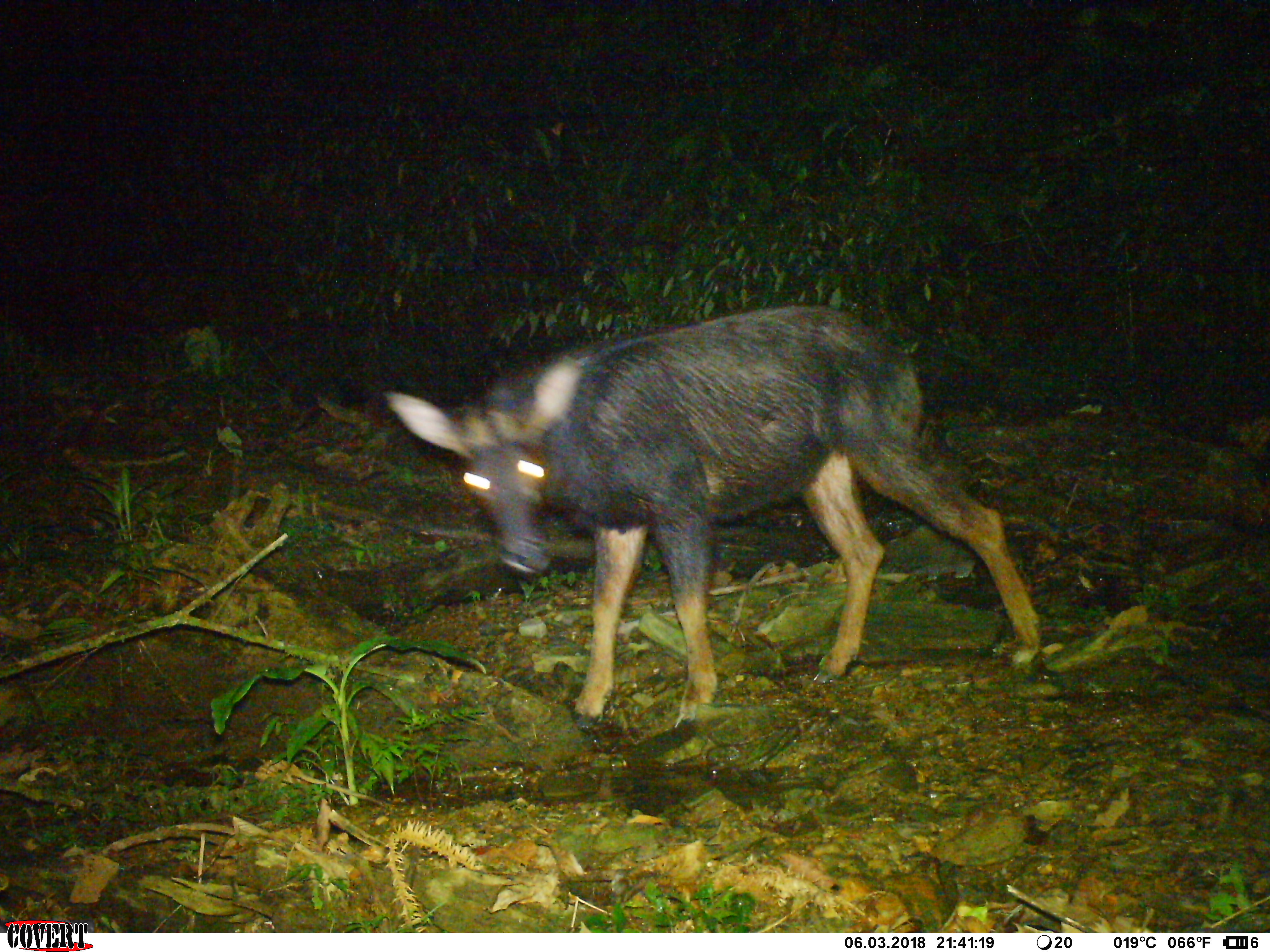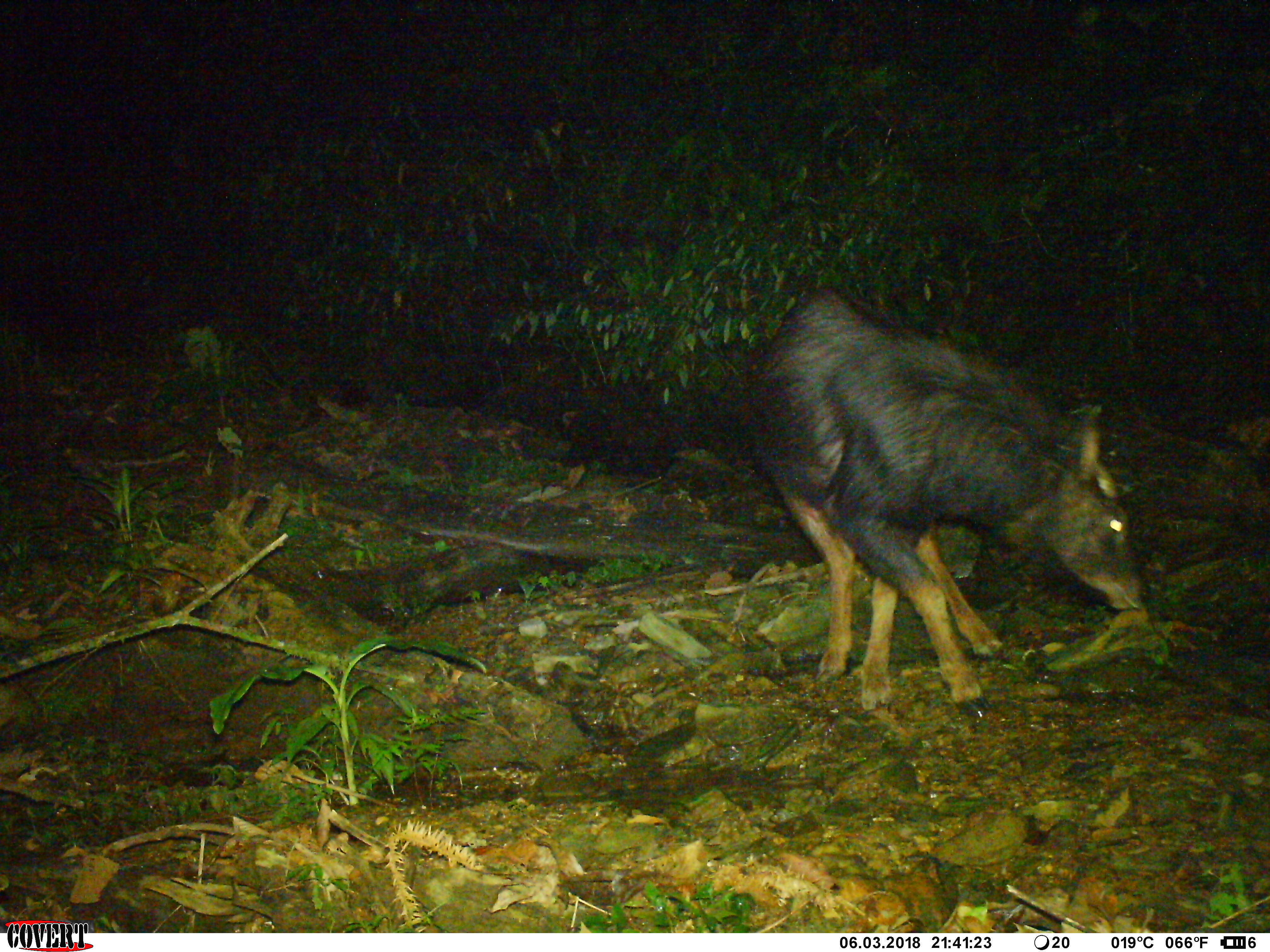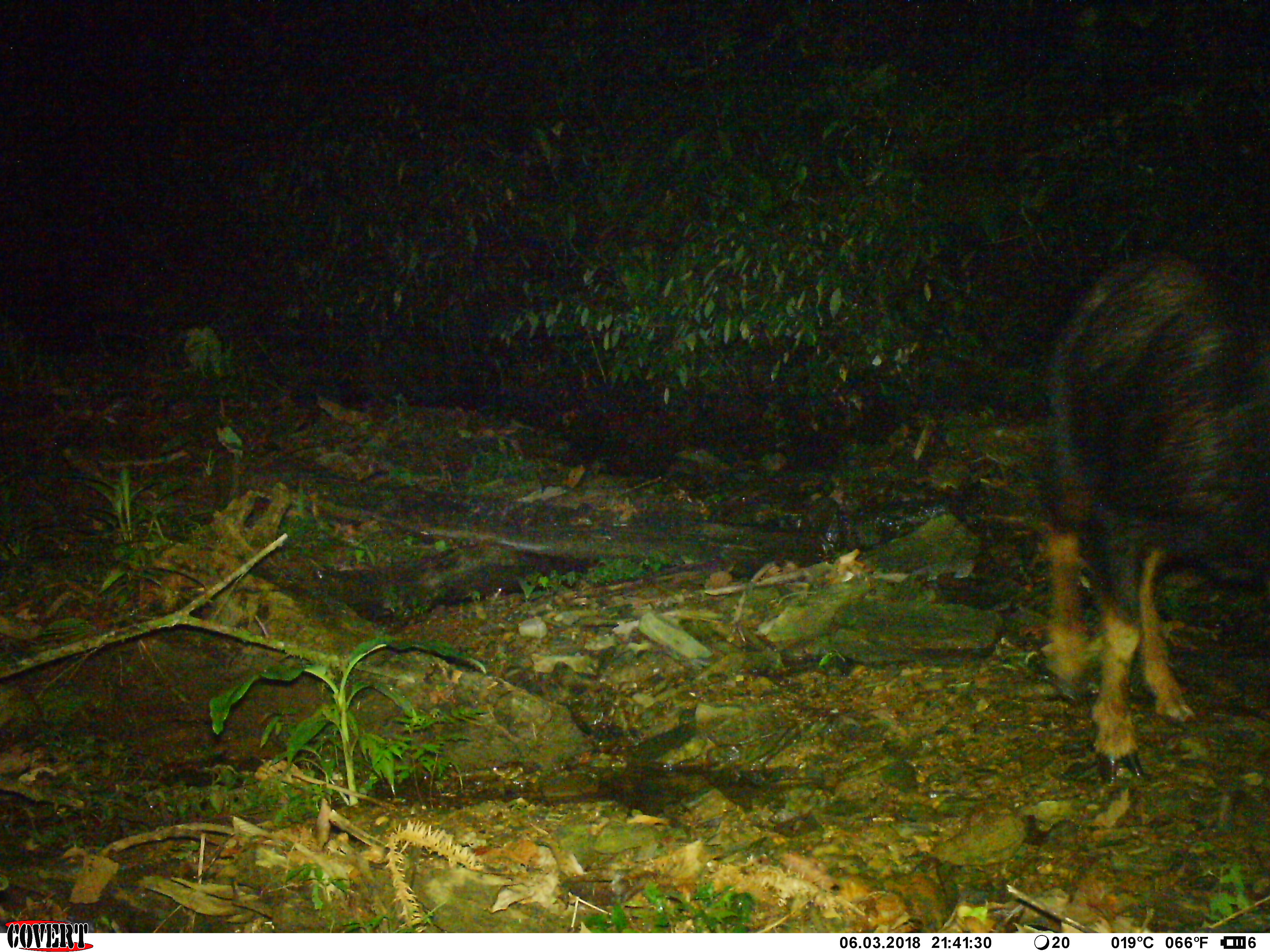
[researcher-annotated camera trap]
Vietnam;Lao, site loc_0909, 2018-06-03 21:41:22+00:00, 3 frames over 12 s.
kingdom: Animalia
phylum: Chordata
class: Mammalia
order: Artiodactyla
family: Bovidae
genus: Capricornis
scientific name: Capricornis sumatraensis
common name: chinese serow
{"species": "chinese serow (Capricornis sumatraensis)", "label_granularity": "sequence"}